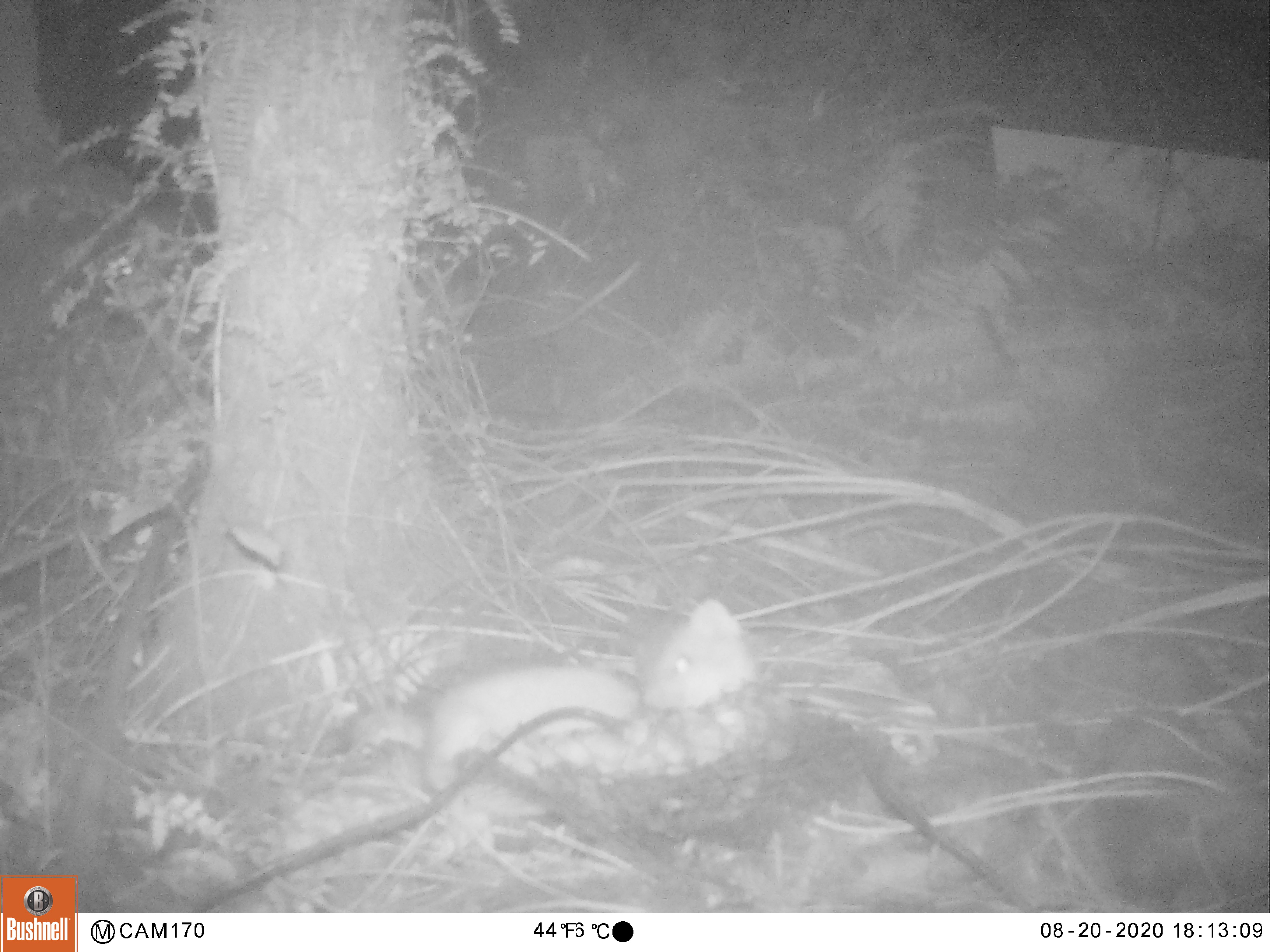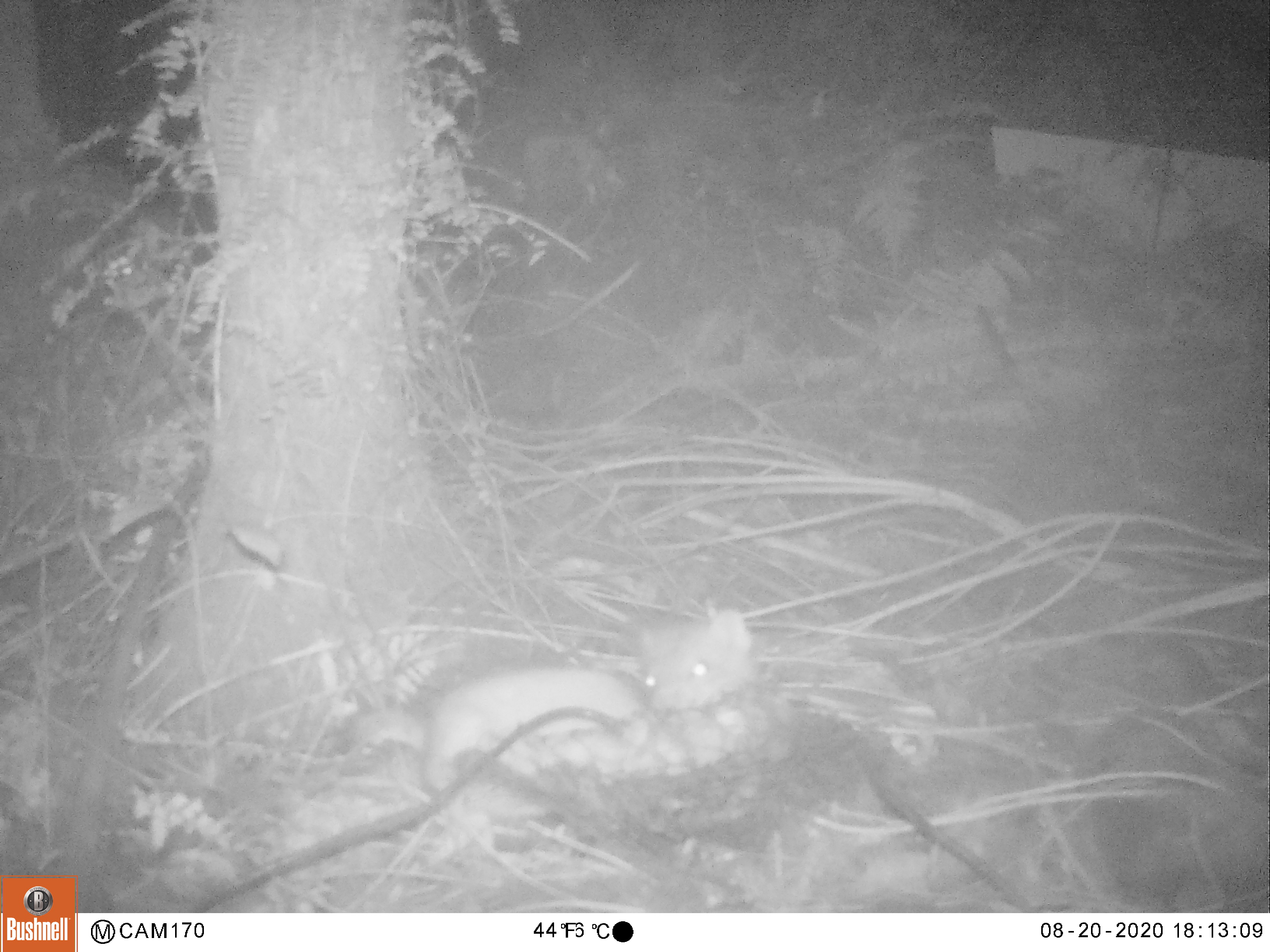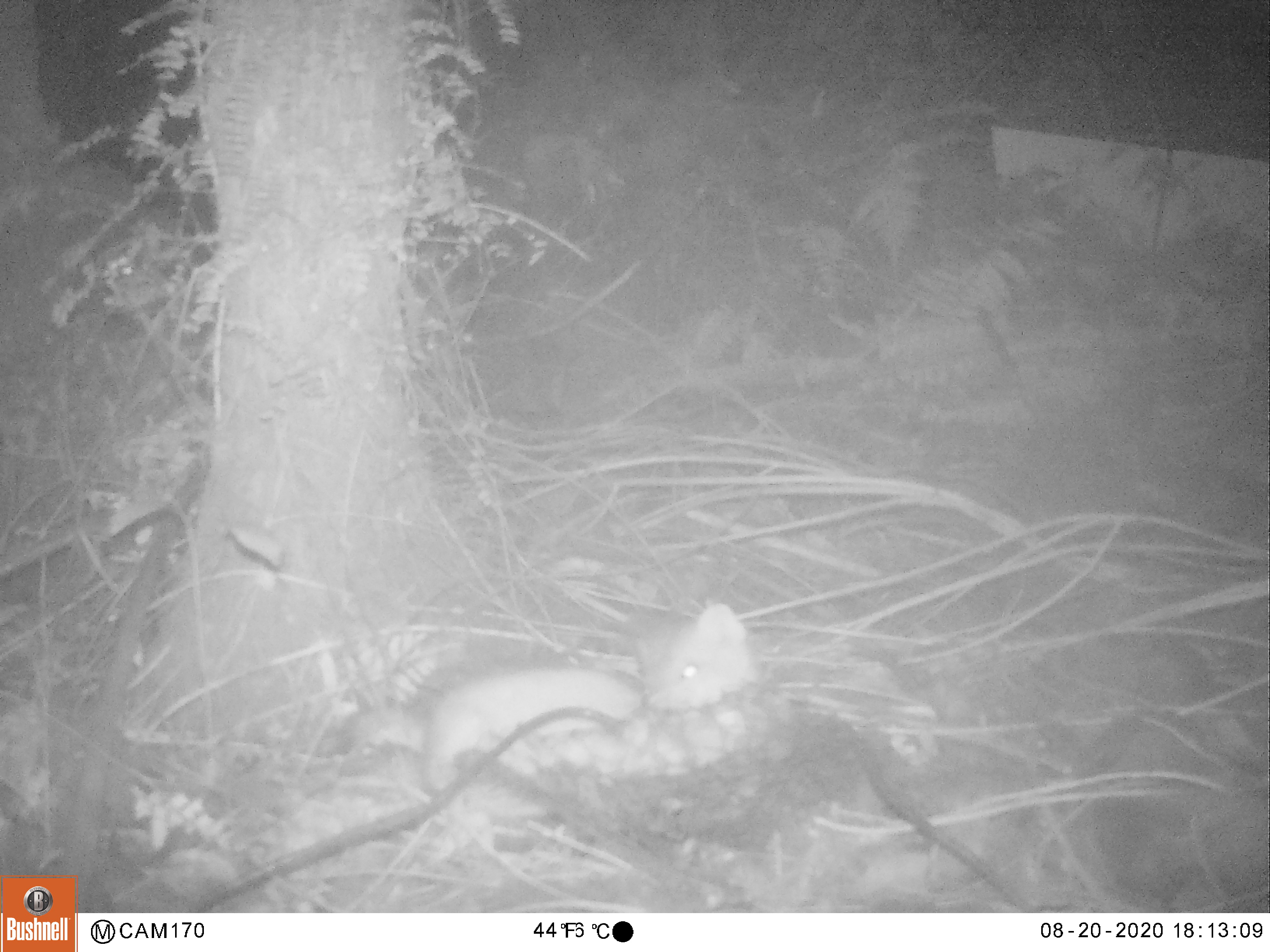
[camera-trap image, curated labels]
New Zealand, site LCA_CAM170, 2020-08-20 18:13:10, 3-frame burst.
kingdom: Animalia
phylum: Chordata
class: Mammalia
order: Carnivora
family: Mustelidae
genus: Mustela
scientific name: Mustela erminea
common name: stoat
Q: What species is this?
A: Stoat (Mustela erminea).